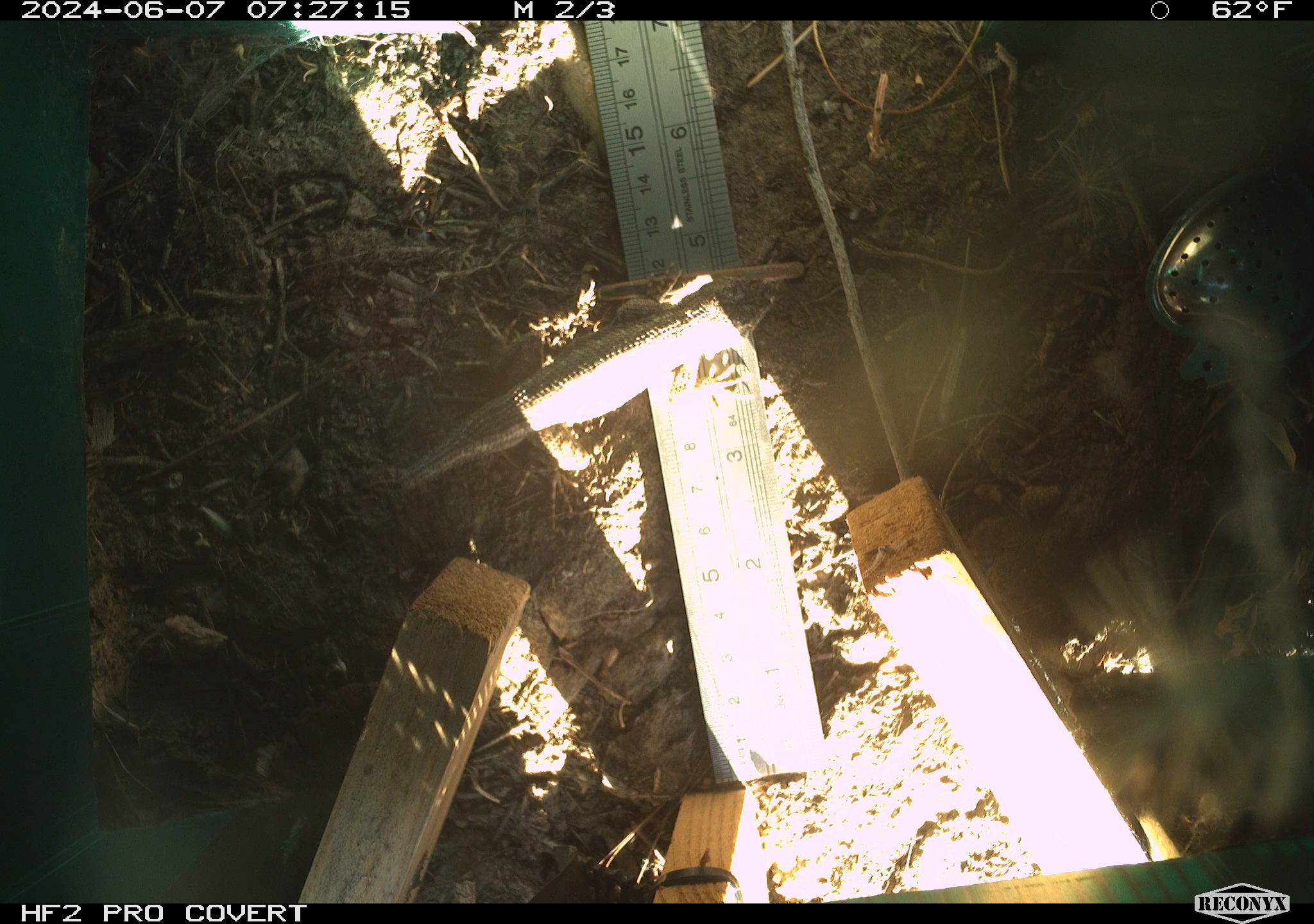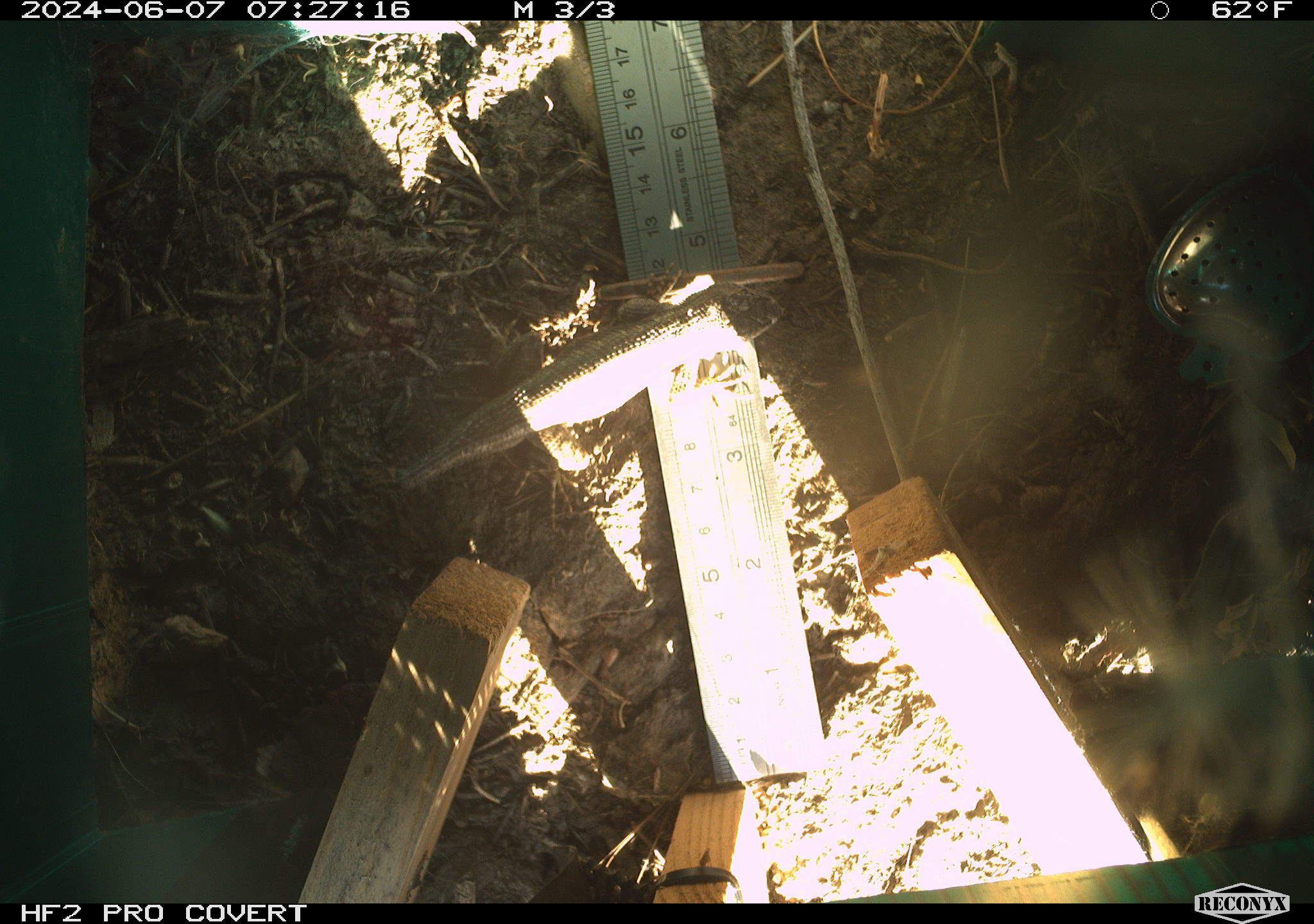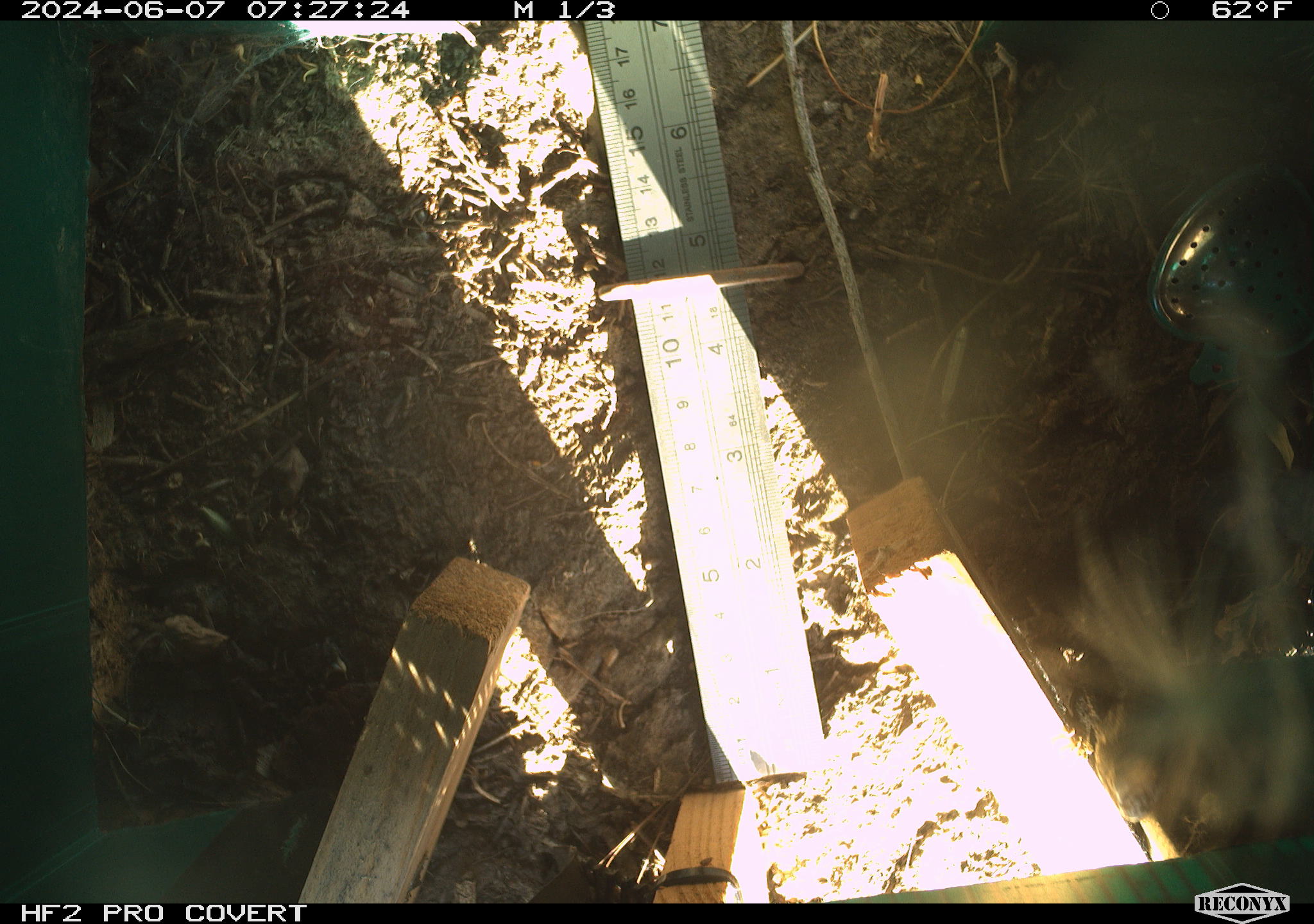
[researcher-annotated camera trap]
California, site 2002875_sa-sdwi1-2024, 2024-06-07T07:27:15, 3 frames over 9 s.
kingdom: Animalia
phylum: Chordata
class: Reptilia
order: Squamata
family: Phrynosomatidae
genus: Sceloporus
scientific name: Sceloporus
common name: spiny lizards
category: sceloporus species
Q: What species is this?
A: Sceloporus species (spiny lizards) (Sceloporus).